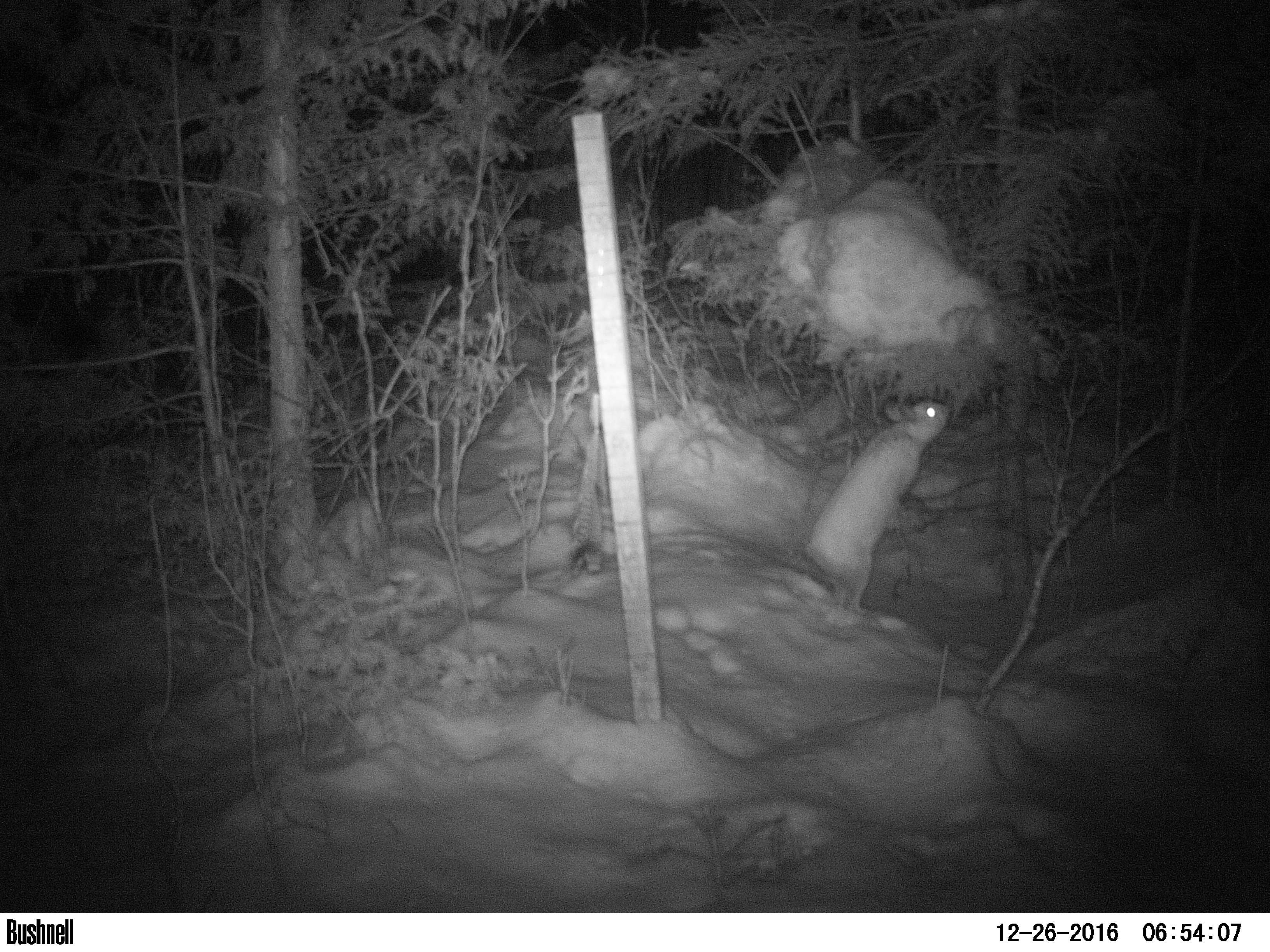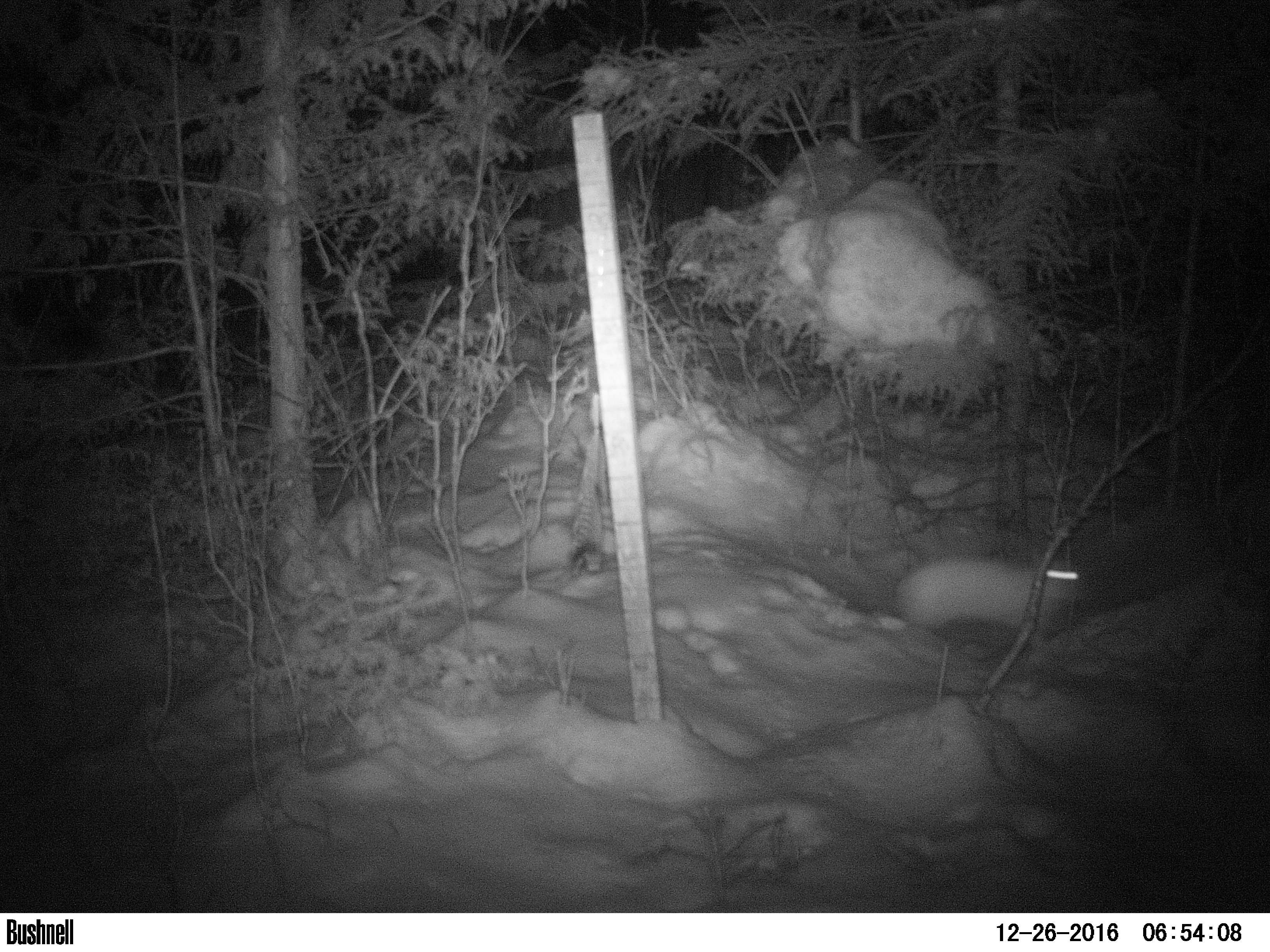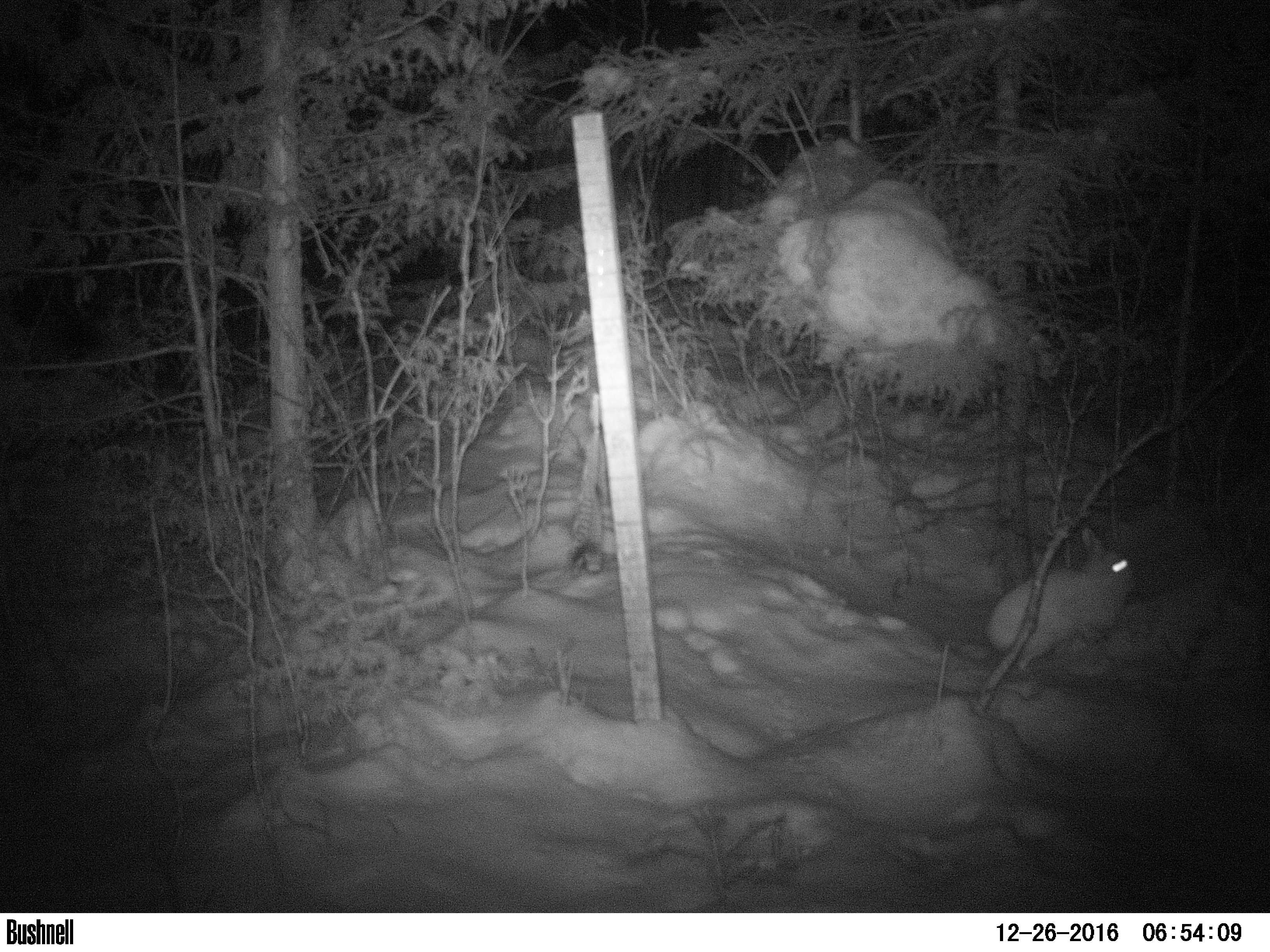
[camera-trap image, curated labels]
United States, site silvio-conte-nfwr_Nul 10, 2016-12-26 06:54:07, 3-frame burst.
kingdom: Animalia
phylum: Chordata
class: Mammalia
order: Lagomorpha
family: Leporidae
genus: Lepus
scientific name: Lepus americanus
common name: snowshoe hare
Snowshoe hare (Lepus americanus).